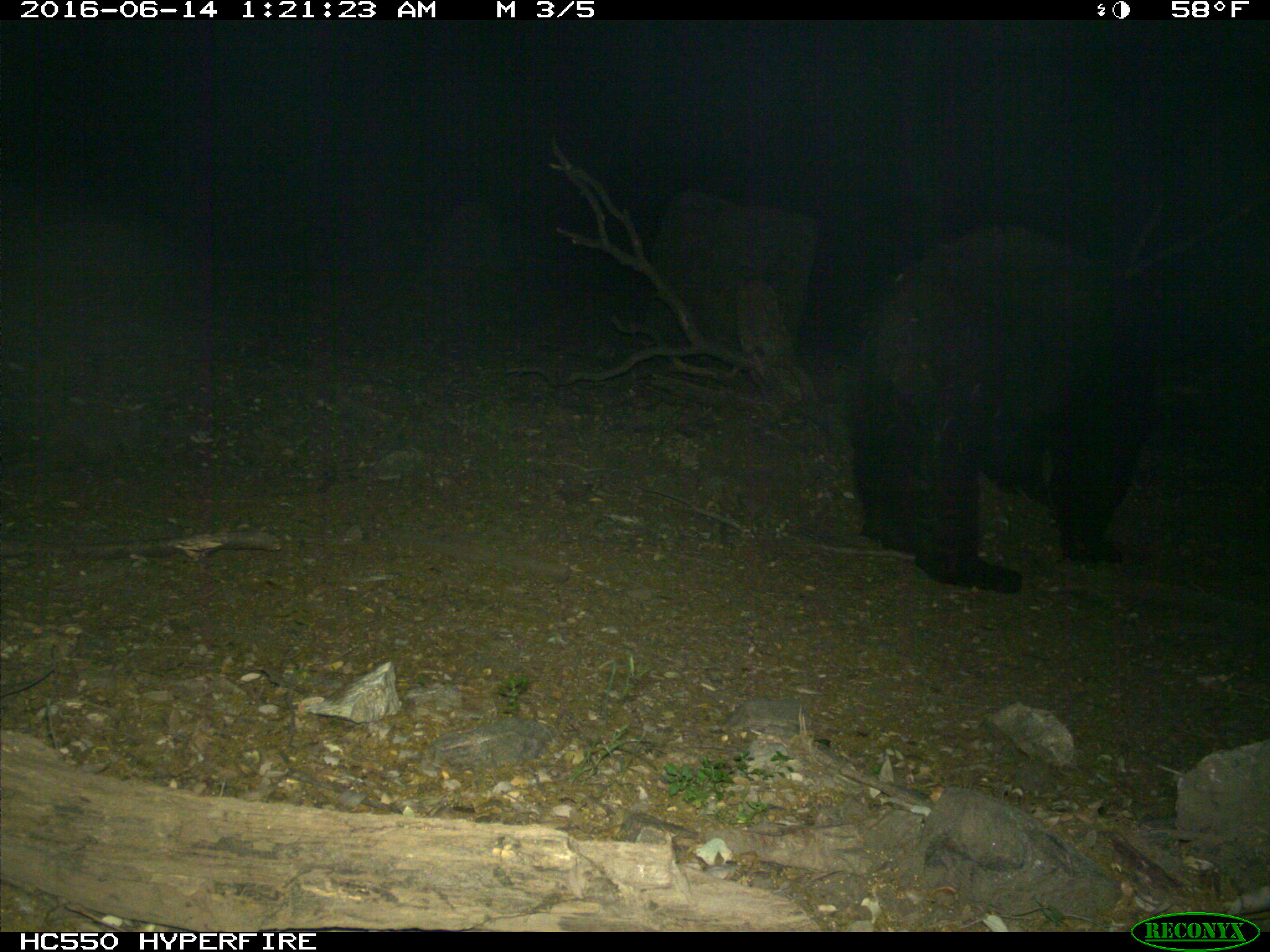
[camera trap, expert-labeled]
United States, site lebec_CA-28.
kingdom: Animalia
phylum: Chordata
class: Mammalia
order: Carnivora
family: Ursidae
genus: Ursus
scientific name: Ursus americanus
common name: american black bear